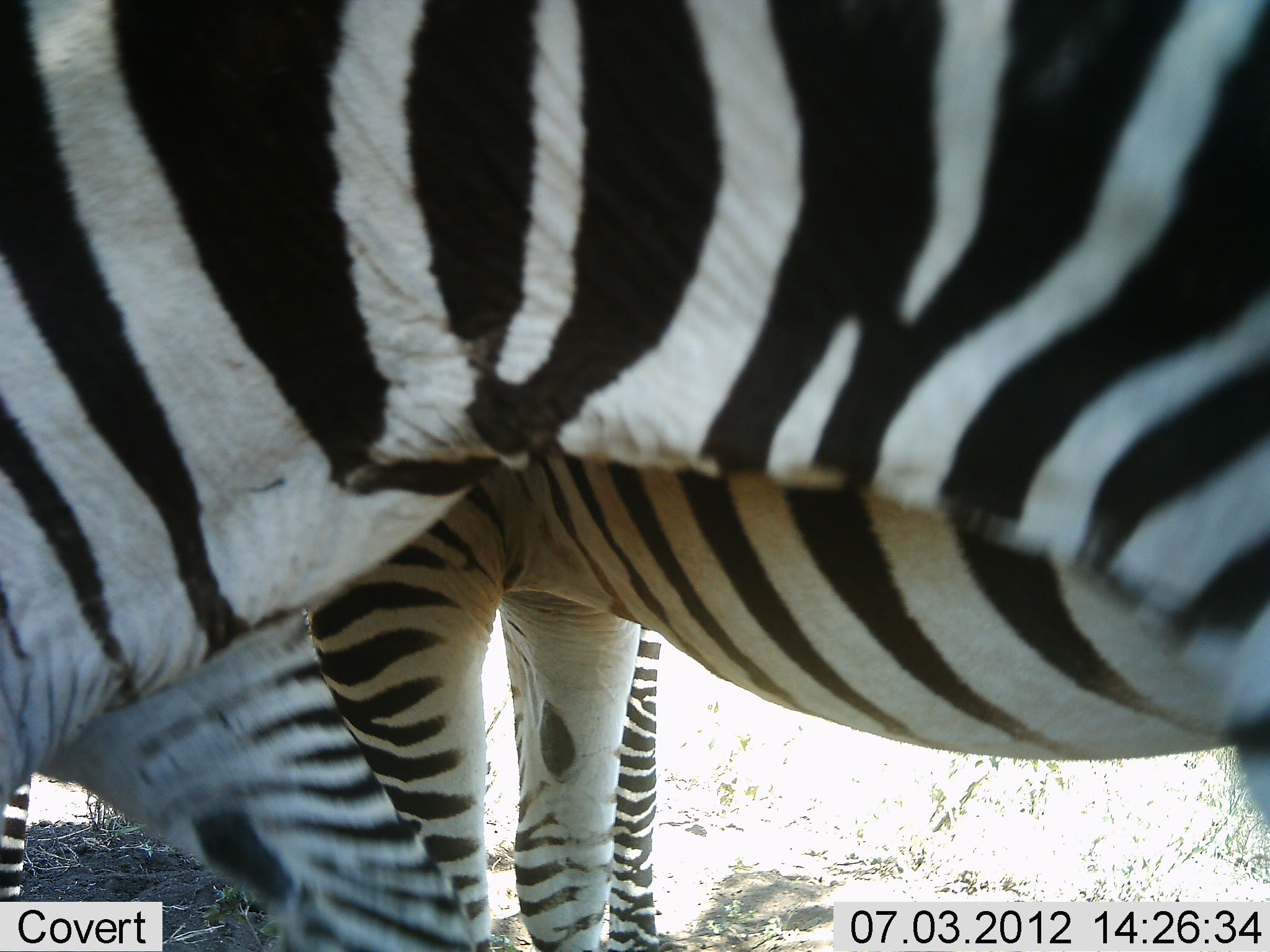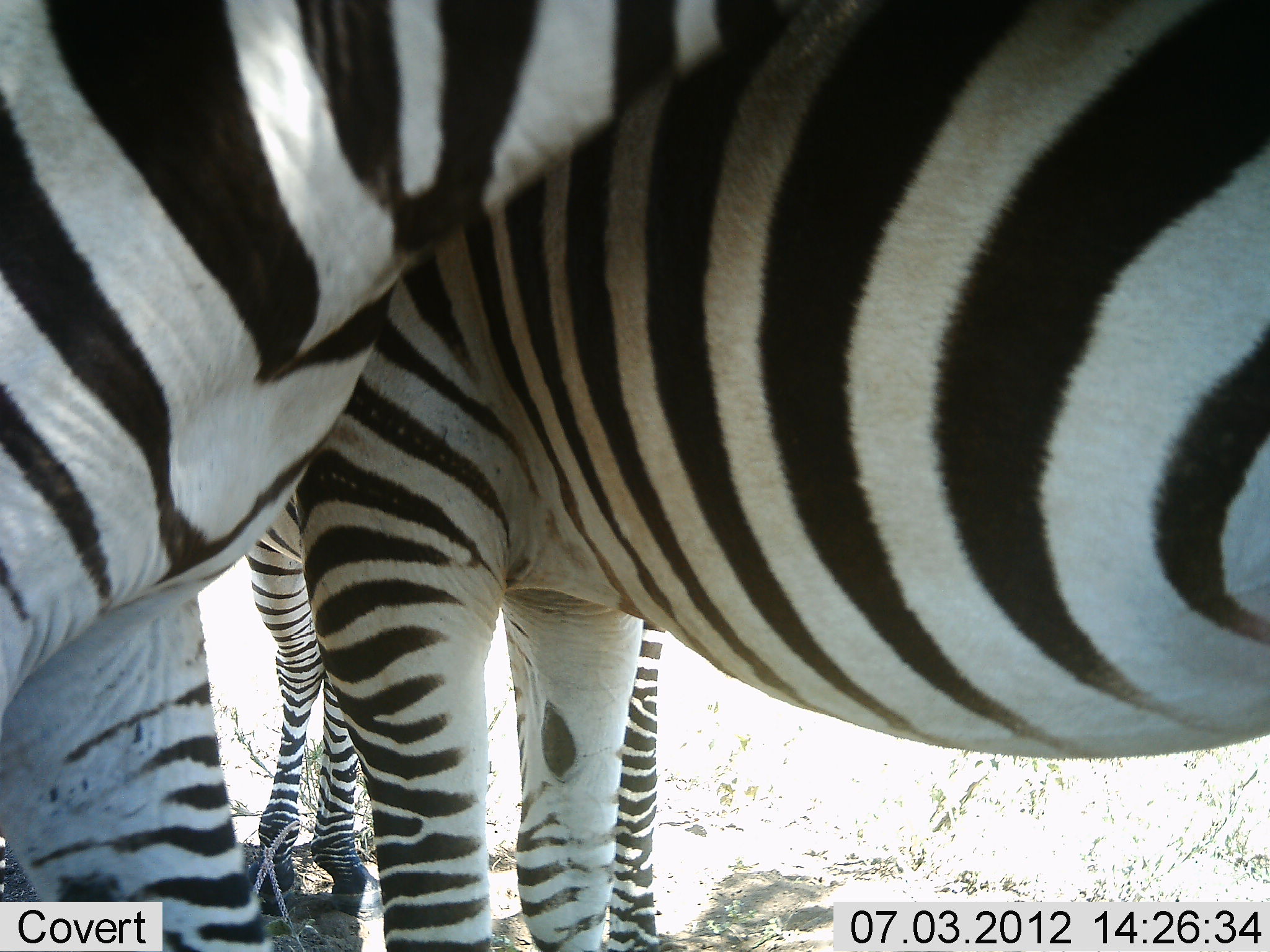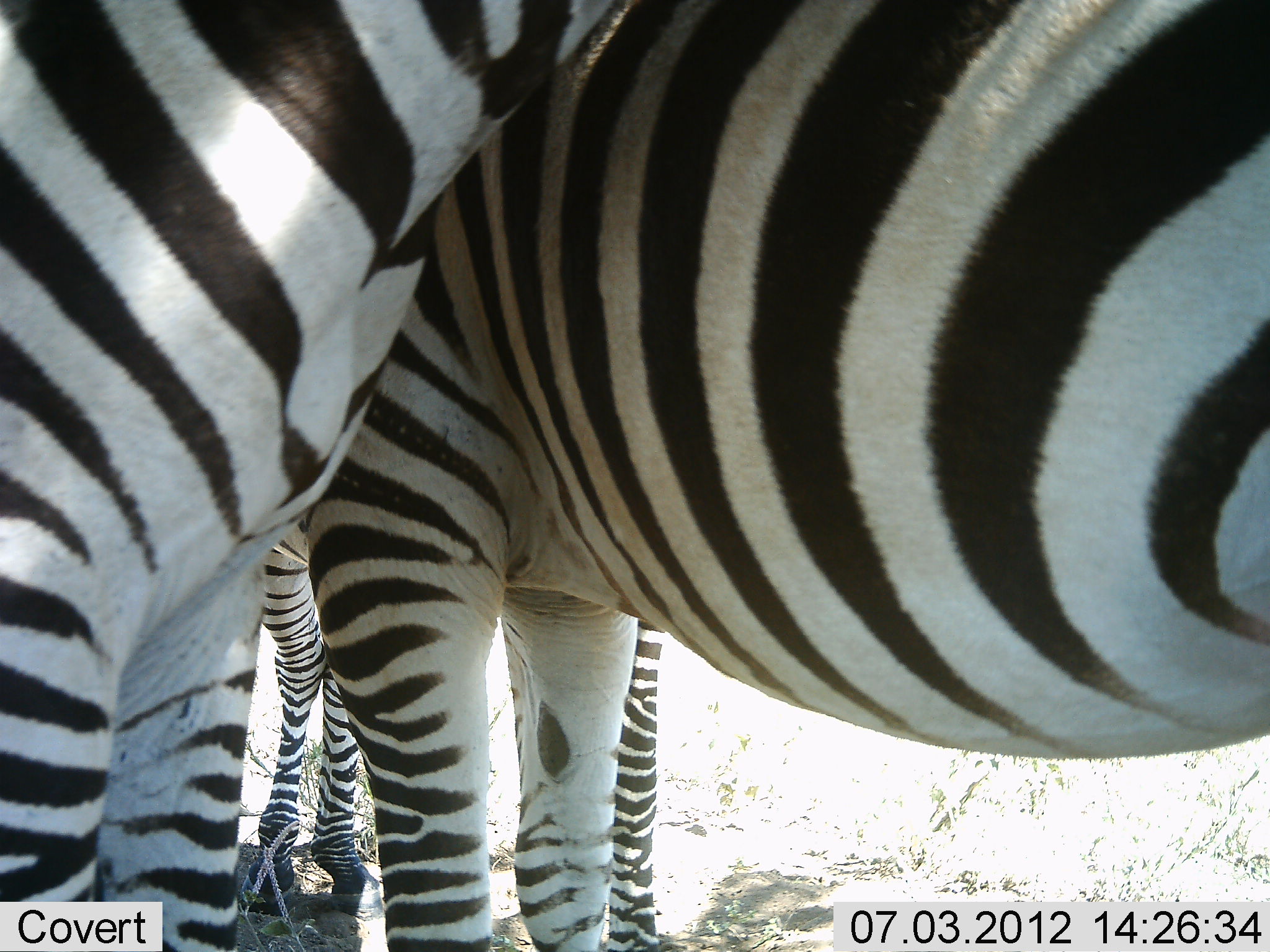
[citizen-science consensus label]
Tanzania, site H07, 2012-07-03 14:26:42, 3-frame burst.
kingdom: Animalia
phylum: Chordata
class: Mammalia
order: Perissodactyla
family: Equidae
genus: Equus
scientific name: Equus quagga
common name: plains zebra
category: zebra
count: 3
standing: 90%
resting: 0%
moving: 10%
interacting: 10%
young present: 10%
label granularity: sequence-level